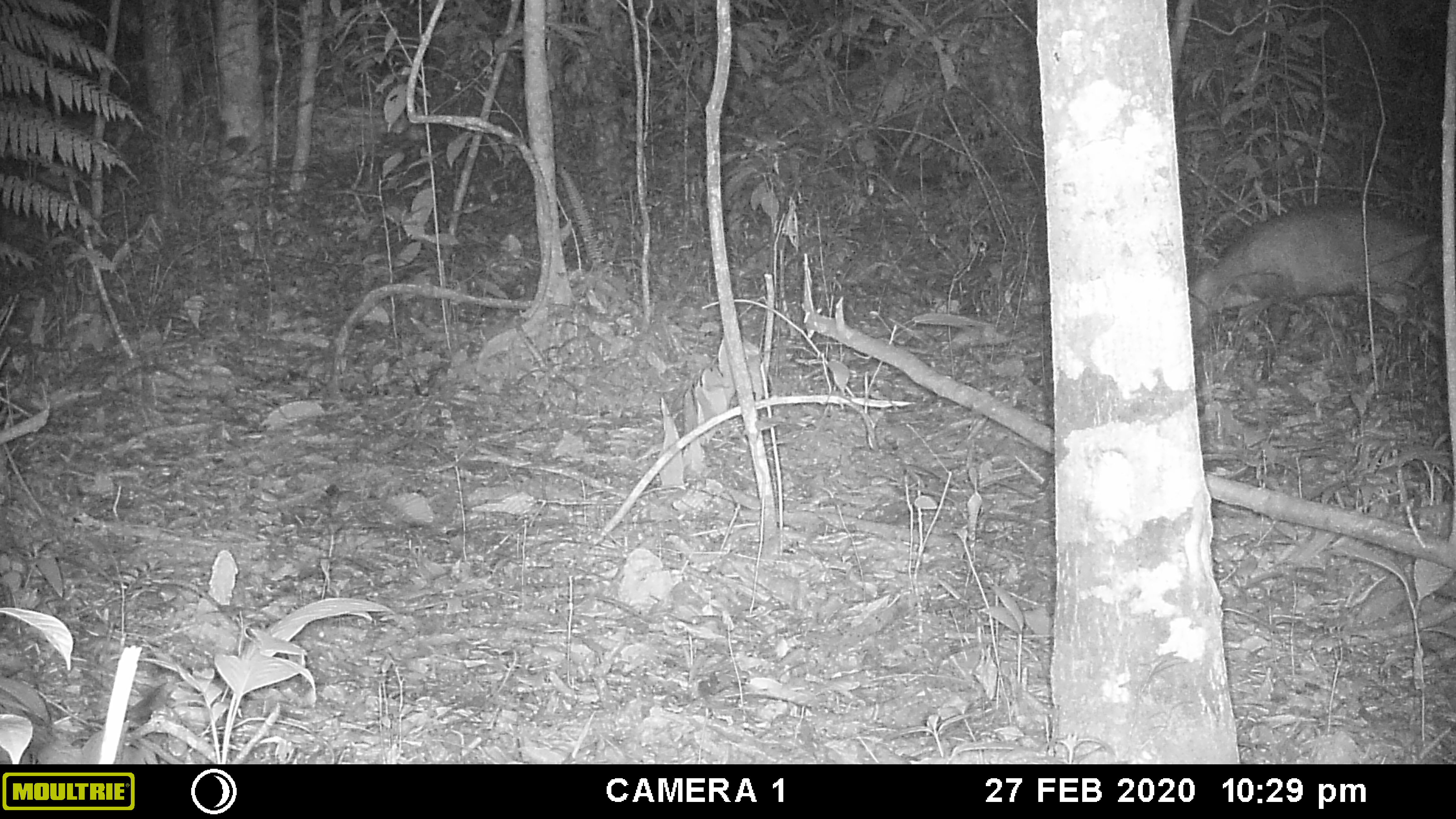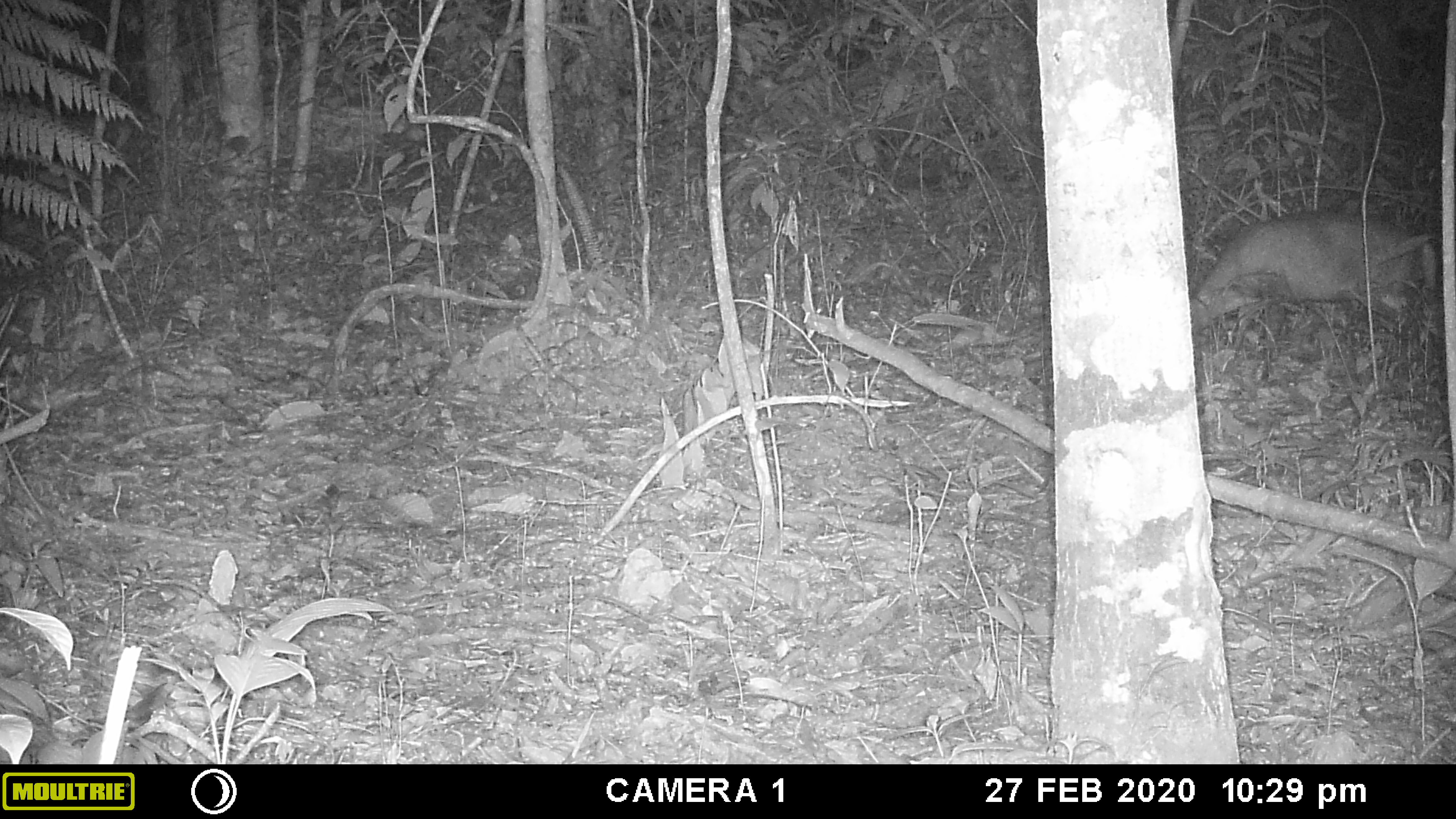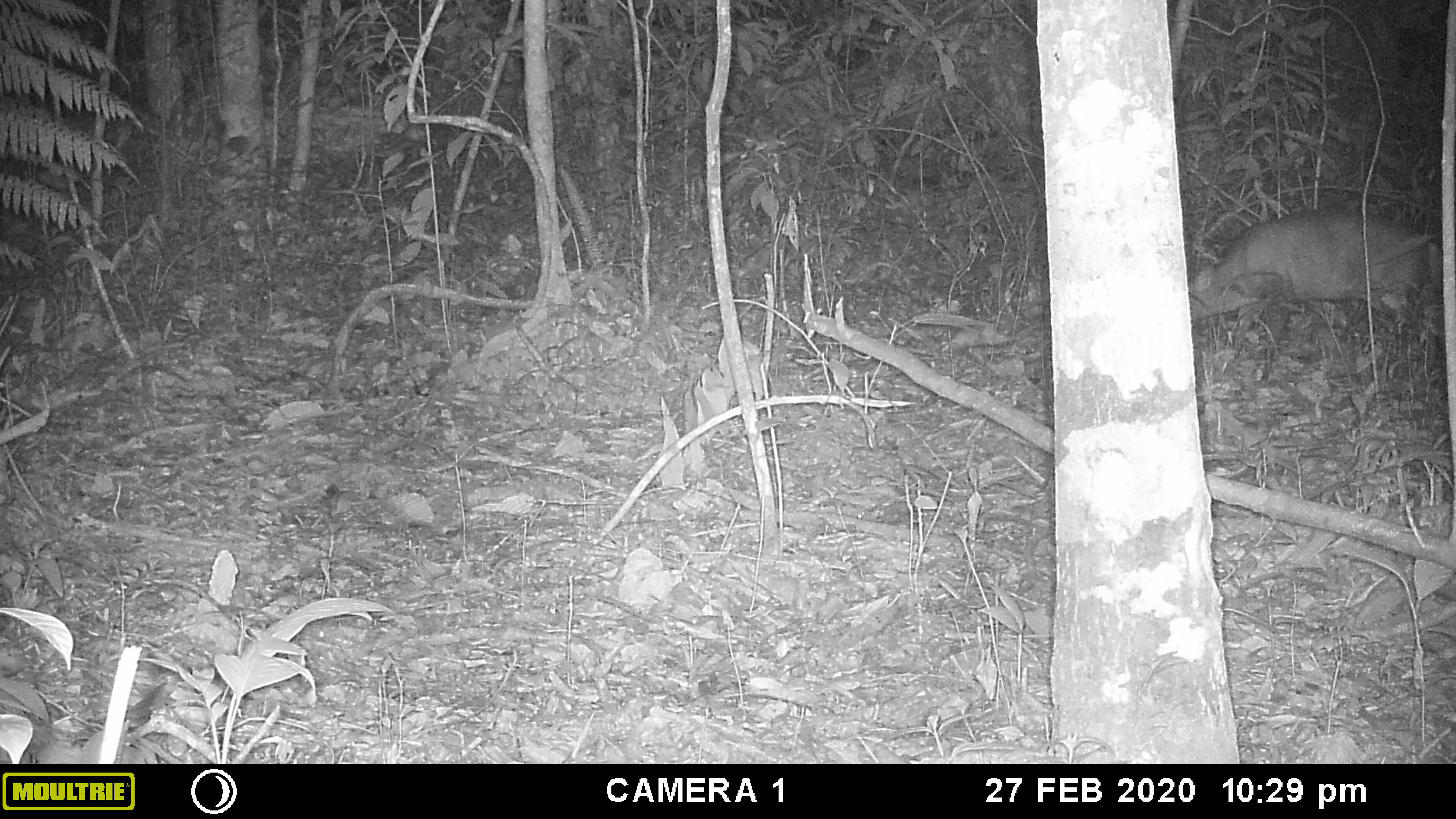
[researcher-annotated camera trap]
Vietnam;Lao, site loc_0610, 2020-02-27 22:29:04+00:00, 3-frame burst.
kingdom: Animalia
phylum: Chordata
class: Mammalia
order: Artiodactyla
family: Cervidae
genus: Muntiacus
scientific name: Muntiacus rooseveltorum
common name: roosevelt's muntjac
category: roosevelts muntjac group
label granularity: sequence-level